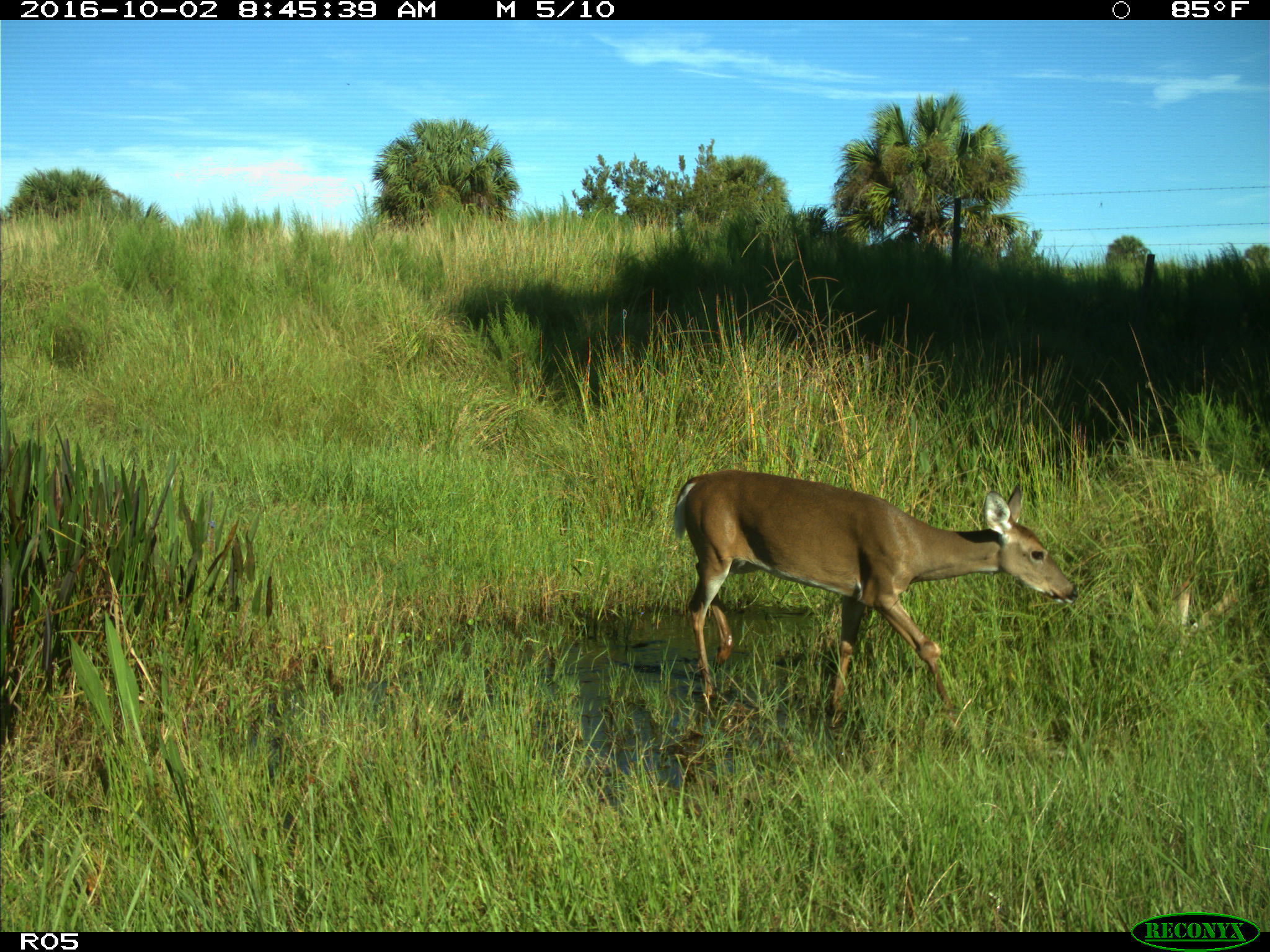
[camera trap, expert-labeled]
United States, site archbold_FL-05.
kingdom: Animalia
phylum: Chordata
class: Mammalia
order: Artiodactyla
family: Cervidae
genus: Odocoileus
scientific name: Odocoileus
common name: deer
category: unidentified deer